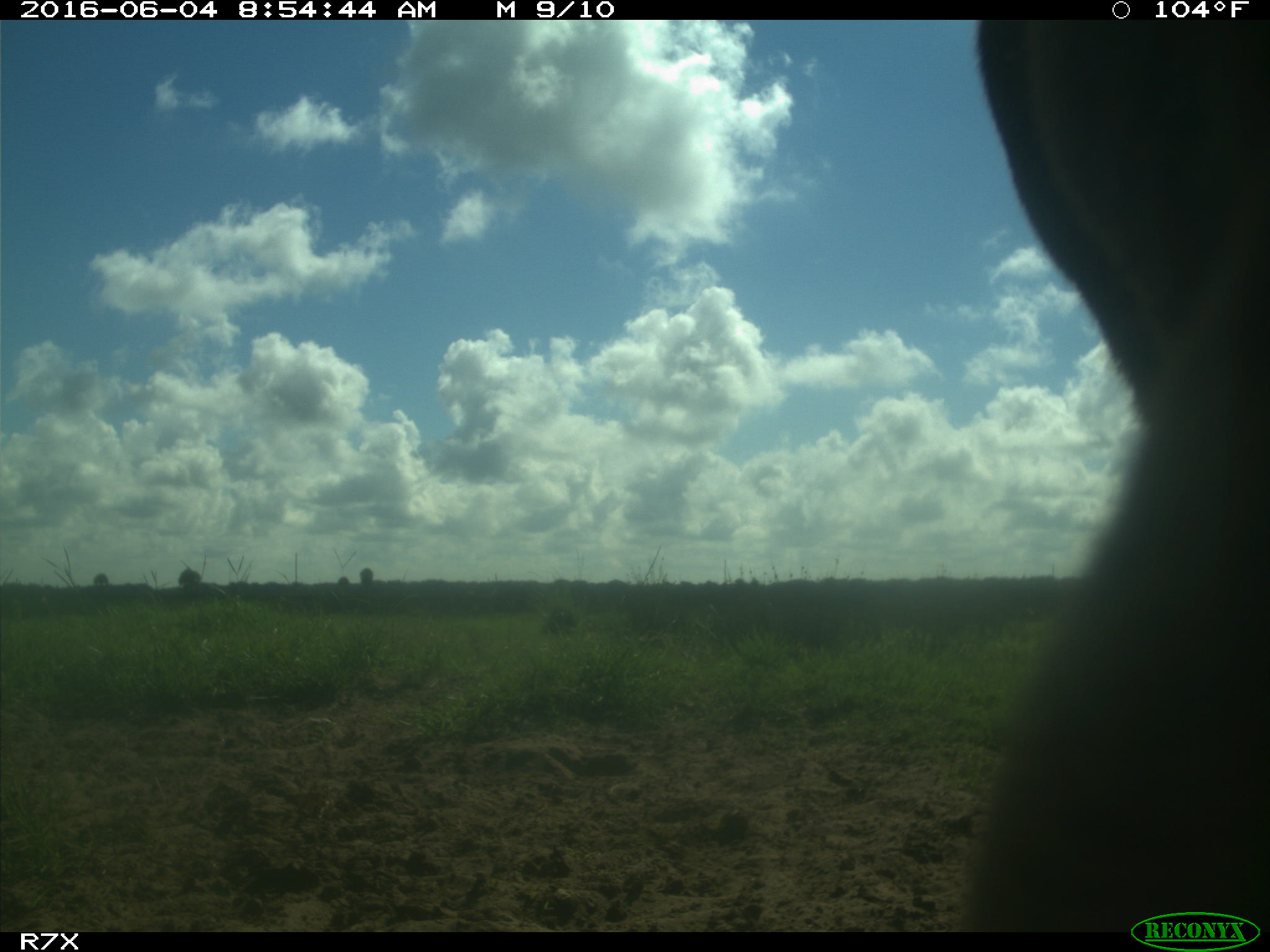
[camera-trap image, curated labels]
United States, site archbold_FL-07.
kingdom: Animalia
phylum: Chordata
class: Mammalia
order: Artiodactyla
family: Bovidae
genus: Bos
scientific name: Bos taurus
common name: domestic cow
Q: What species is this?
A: Bos taurus (domestic cow).